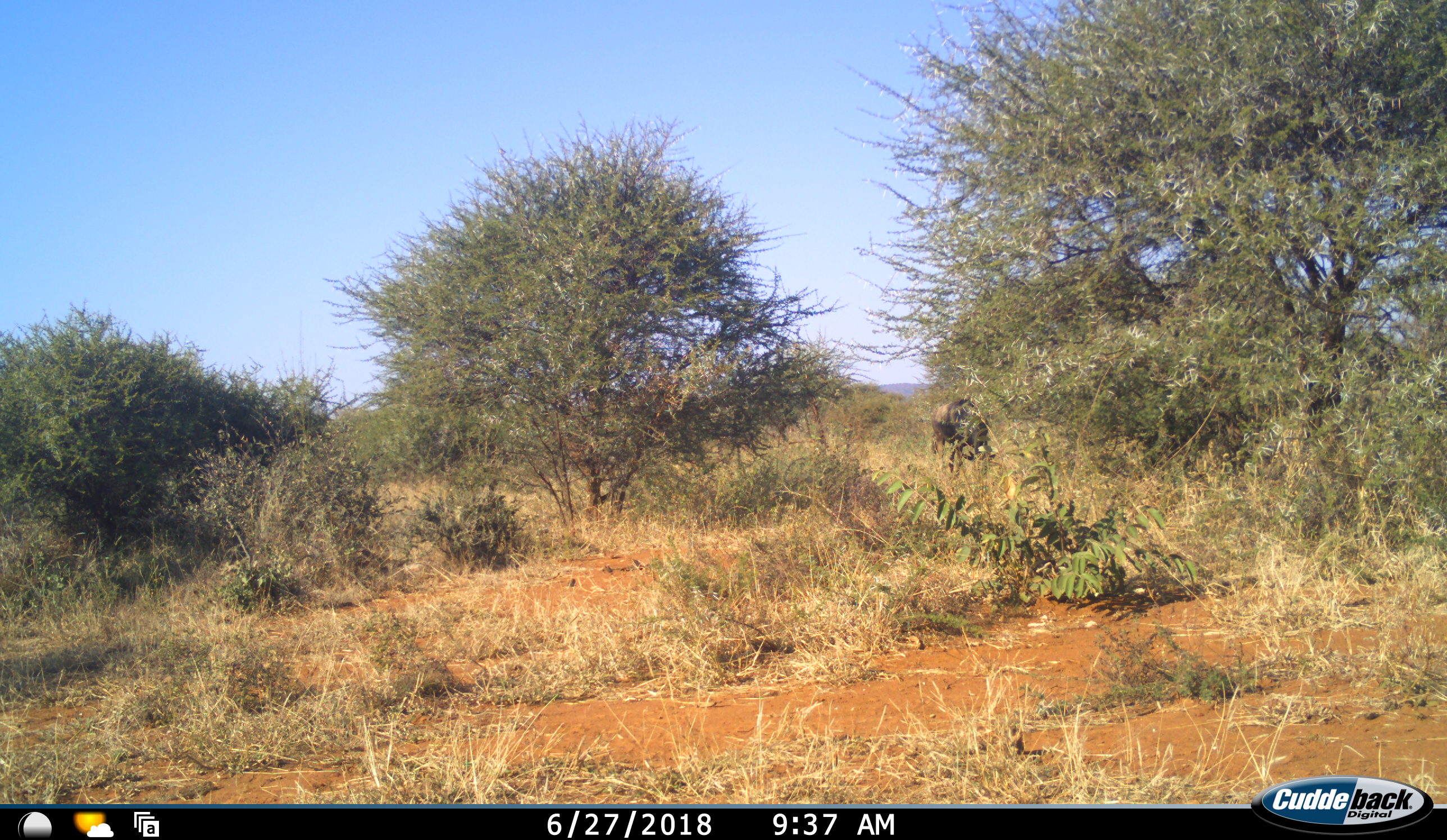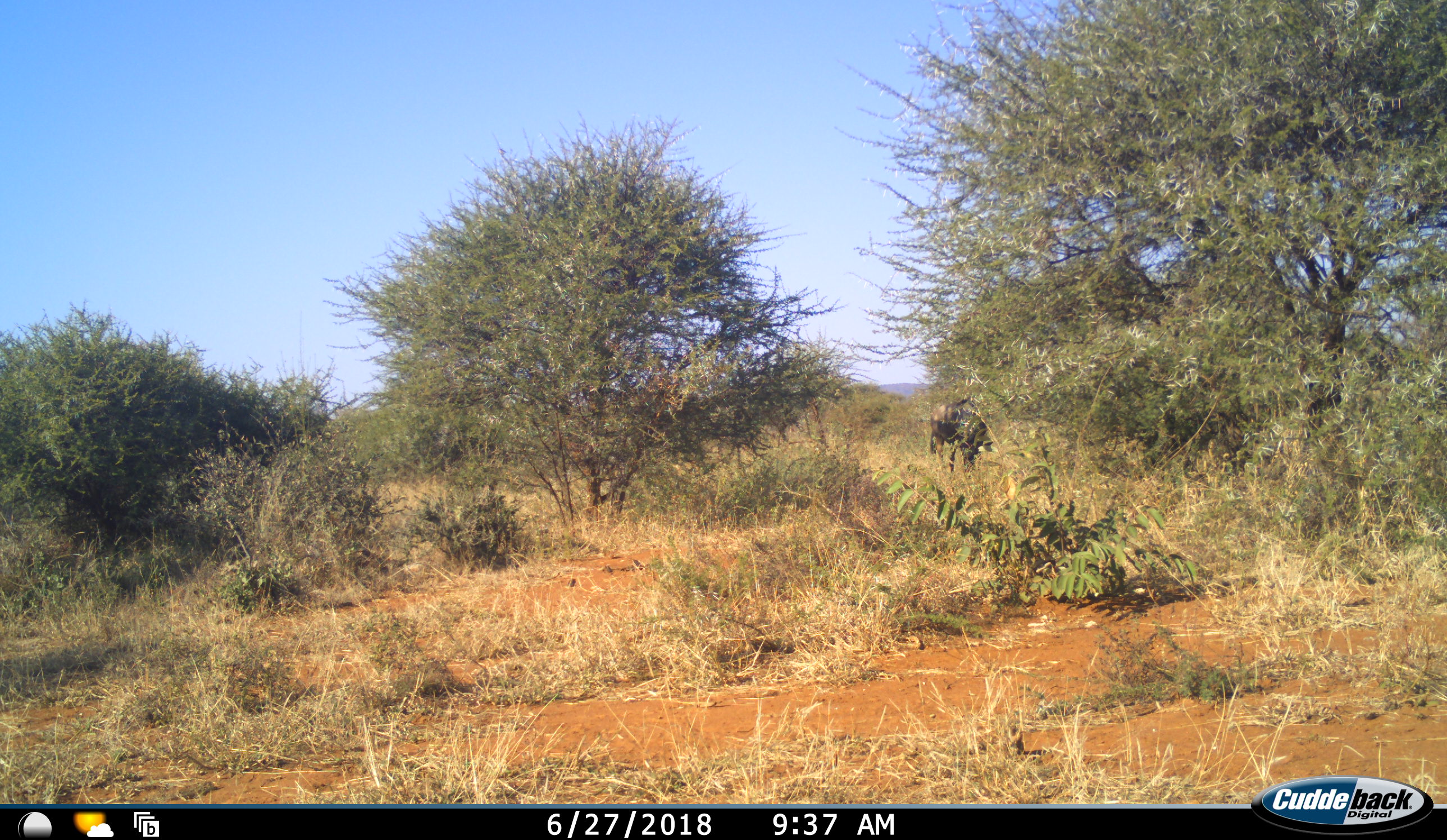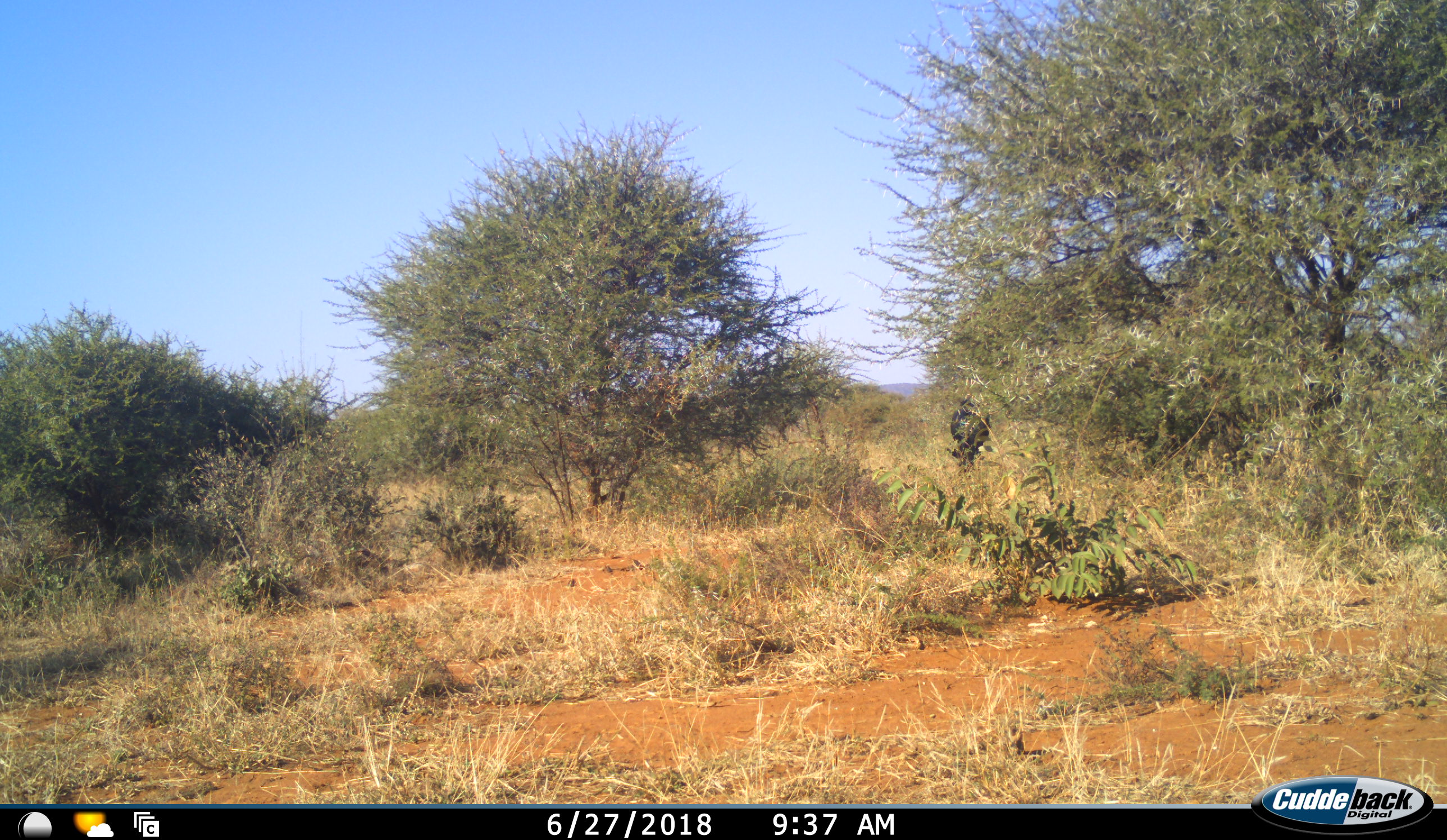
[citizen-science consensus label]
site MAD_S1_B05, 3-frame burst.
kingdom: Animalia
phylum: Chordata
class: Mammalia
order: Artiodactyla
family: Bovidae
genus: Connochaetes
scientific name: Connochaetes taurinus taurinus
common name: blue wildebeest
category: wildebeestblue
Wildebeestblue (blue wildebeest) (Connochaetes taurinus taurinus), count 1. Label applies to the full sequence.